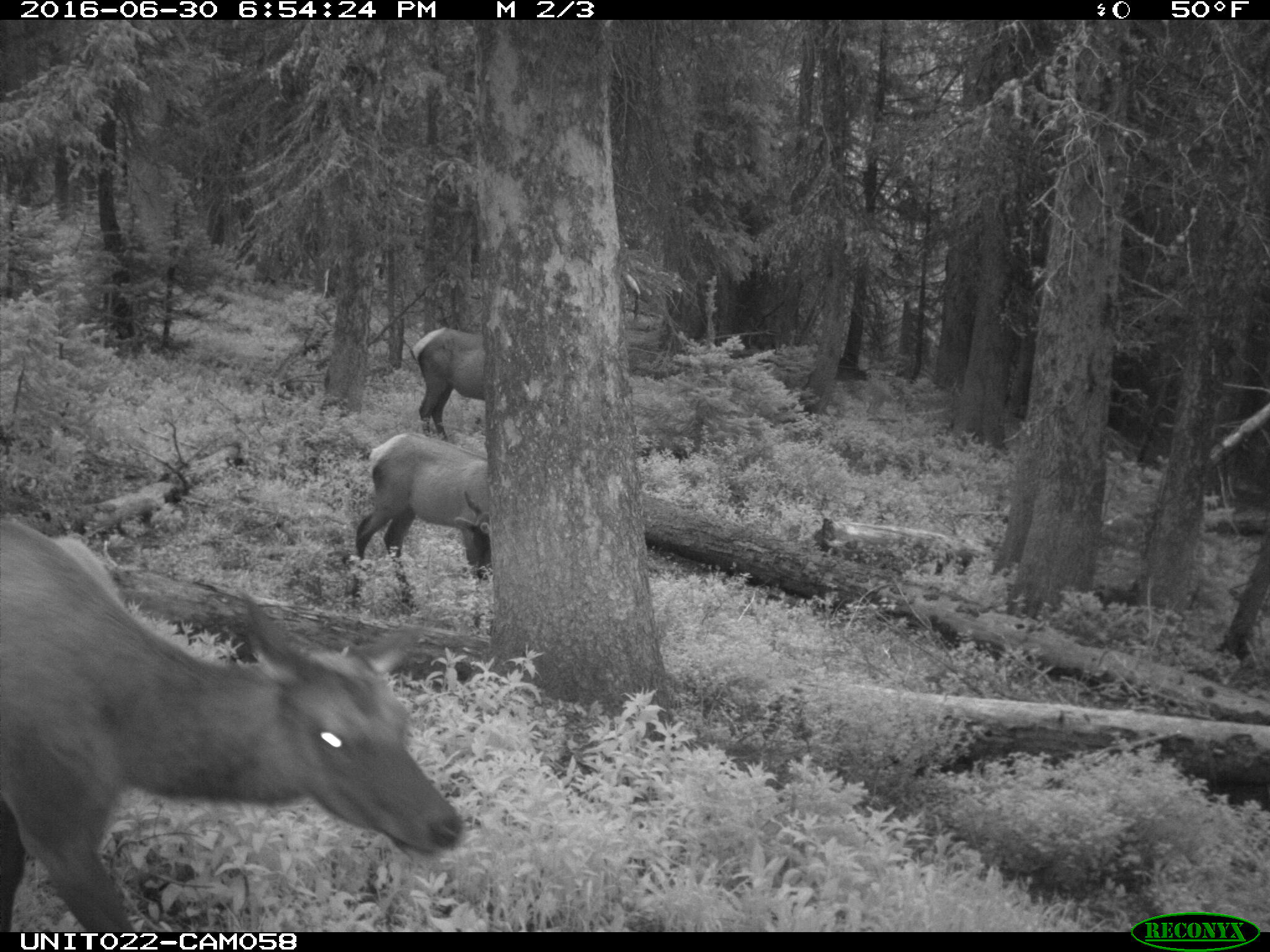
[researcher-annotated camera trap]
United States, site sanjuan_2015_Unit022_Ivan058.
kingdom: Animalia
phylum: Chordata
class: Mammalia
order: Artiodactyla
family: Cervidae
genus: Cervus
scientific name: Cervus elaphus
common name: red deer